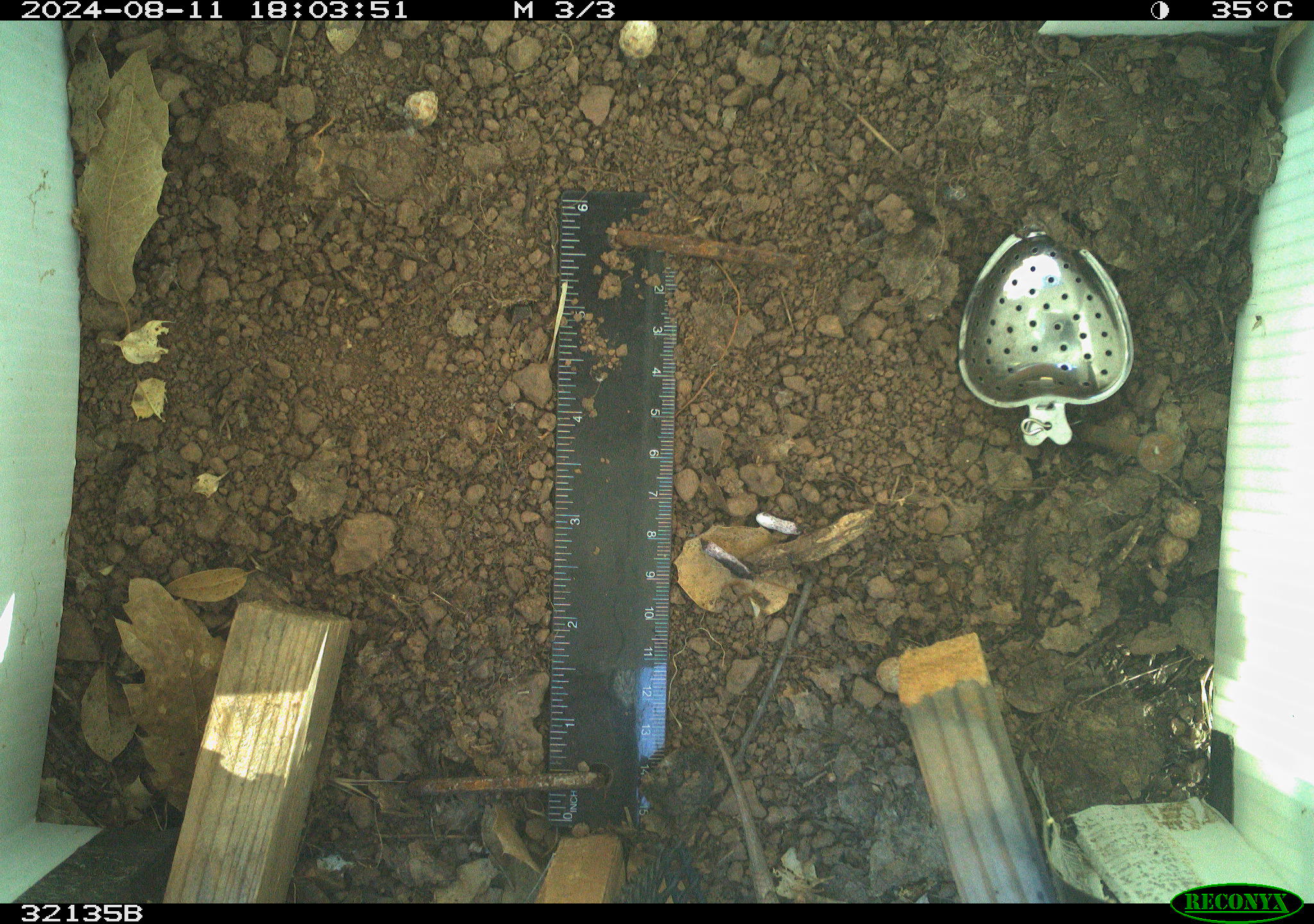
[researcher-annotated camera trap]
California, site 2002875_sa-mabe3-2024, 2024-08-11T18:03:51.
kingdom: Animalia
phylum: Chordata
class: Reptilia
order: Squamata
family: Phrynosomatidae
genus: Sceloporus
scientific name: Sceloporus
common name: spiny lizards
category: sceloporus species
Sceloporus species (spiny lizards) (Sceloporus).